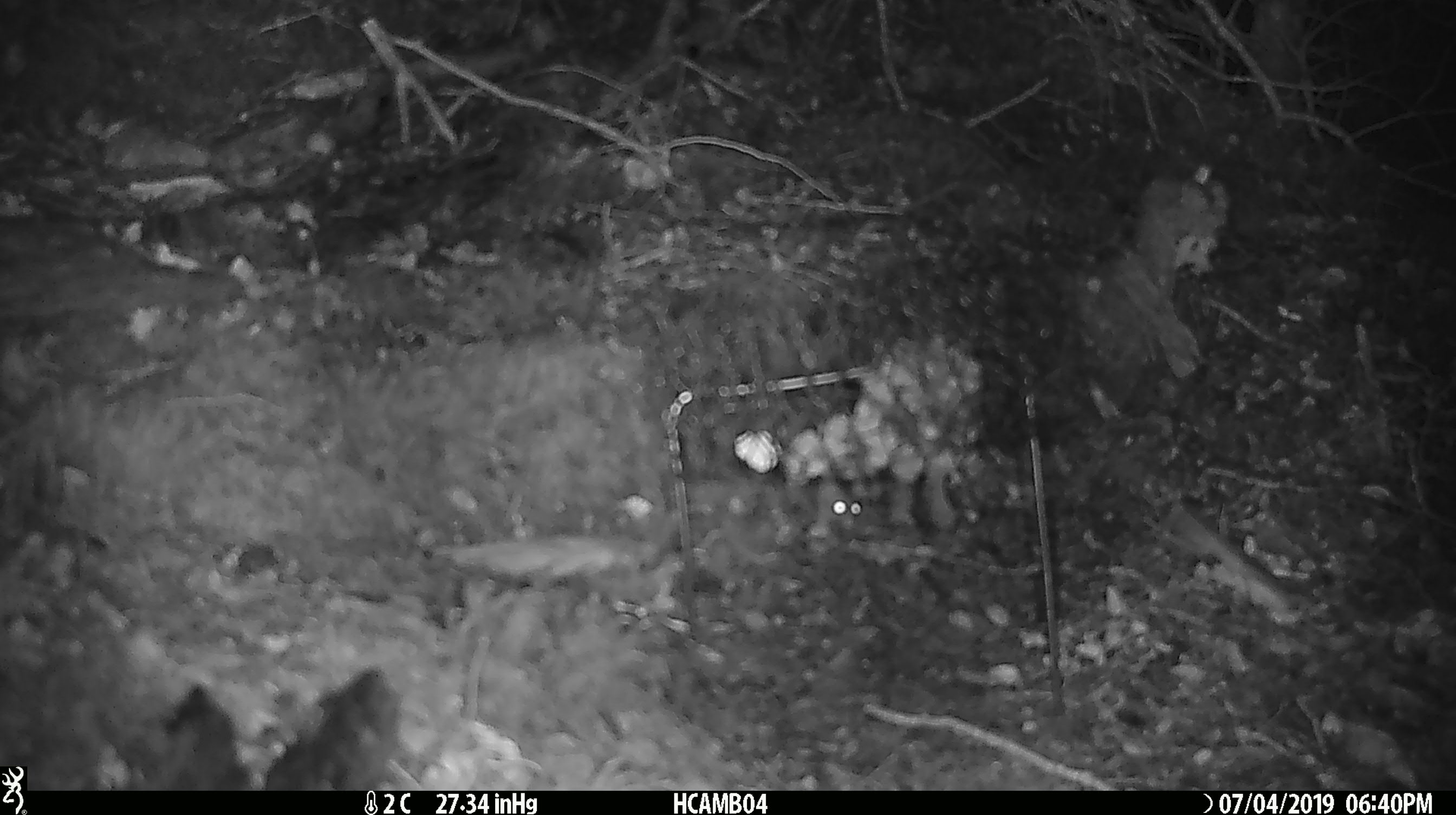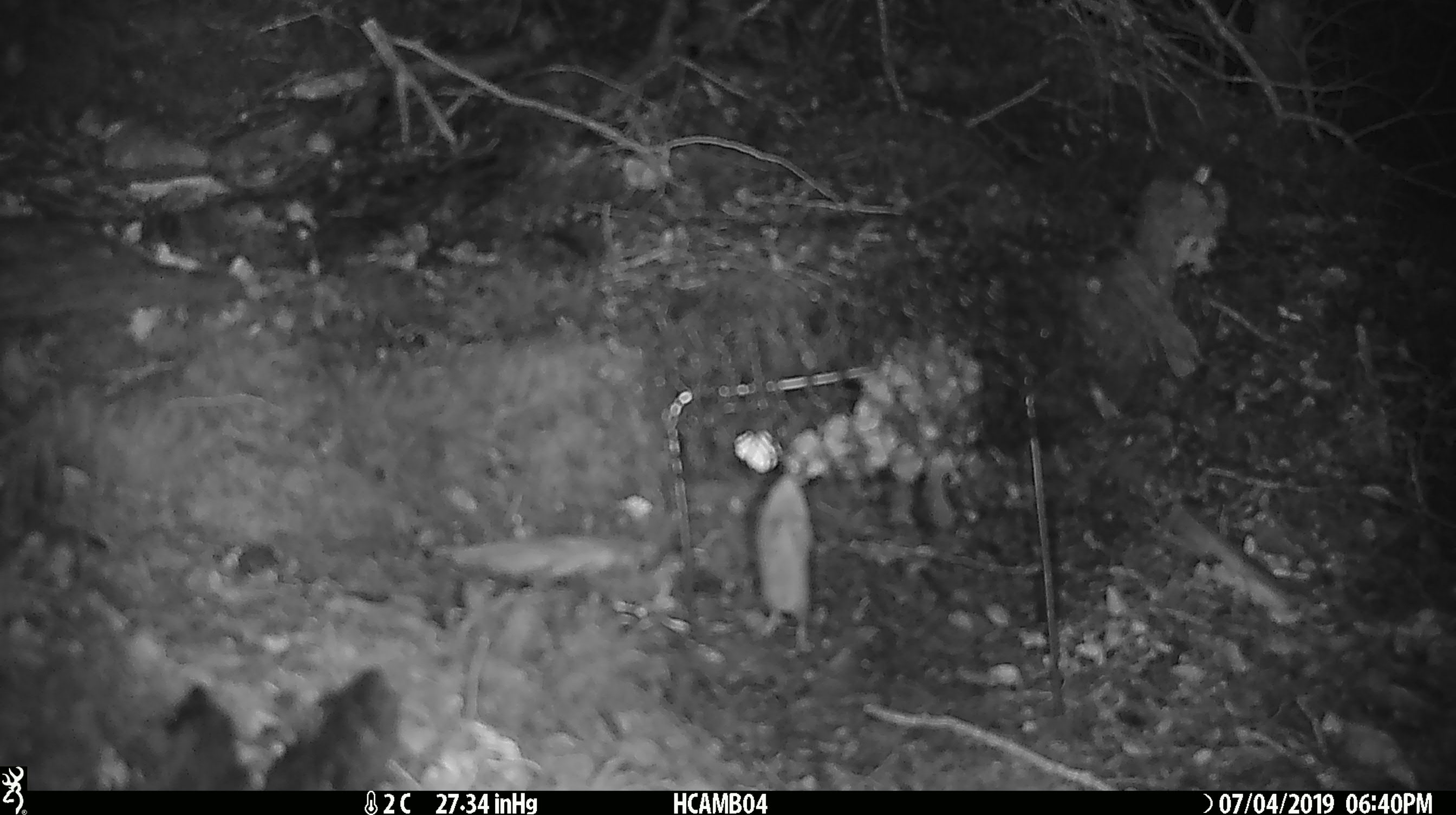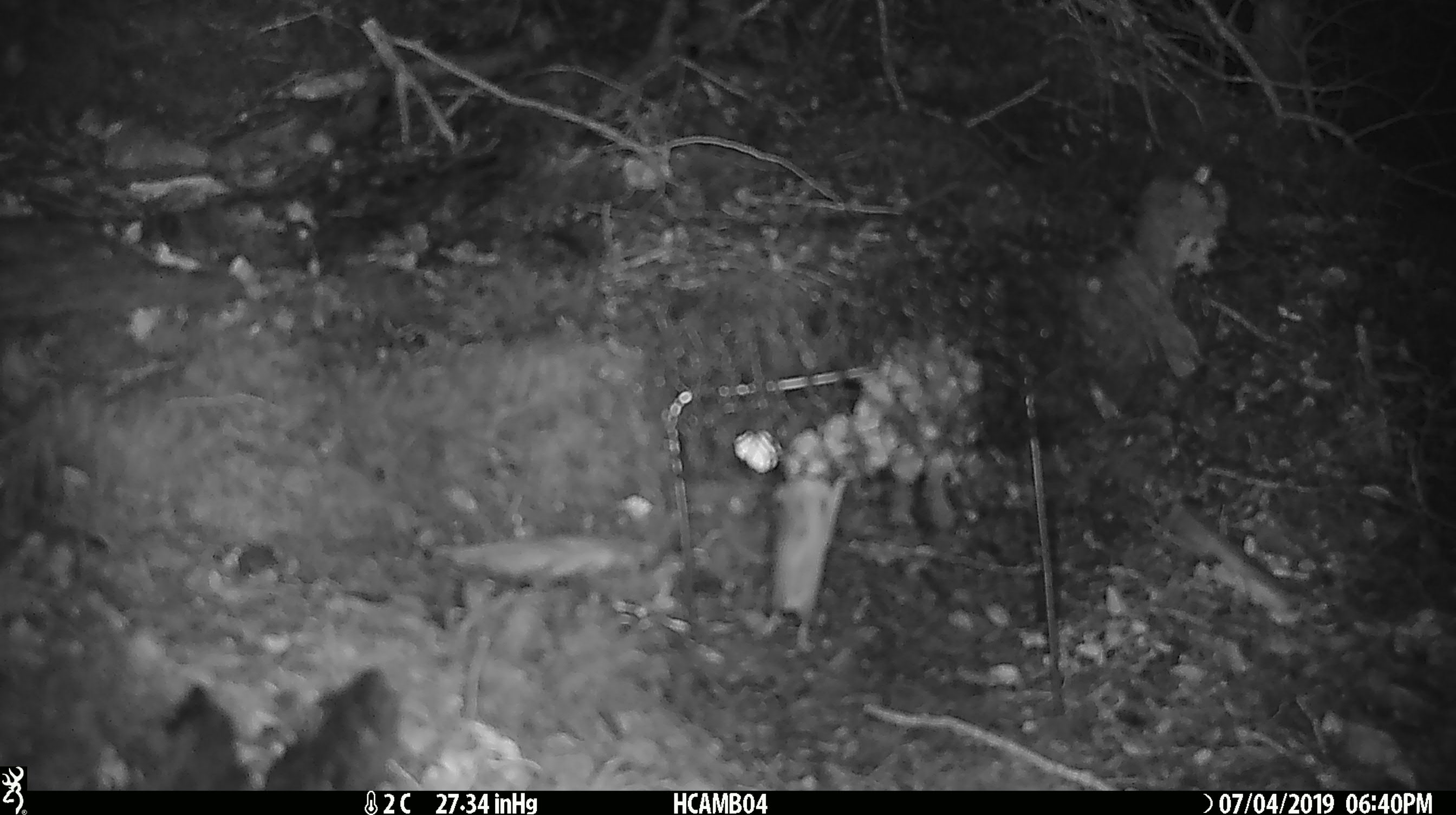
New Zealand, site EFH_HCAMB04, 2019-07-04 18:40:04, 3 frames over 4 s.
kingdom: Animalia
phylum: Chordata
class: Mammalia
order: Rodentia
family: Muridae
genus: Mus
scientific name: Mus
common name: mouse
Mouse (Mus).